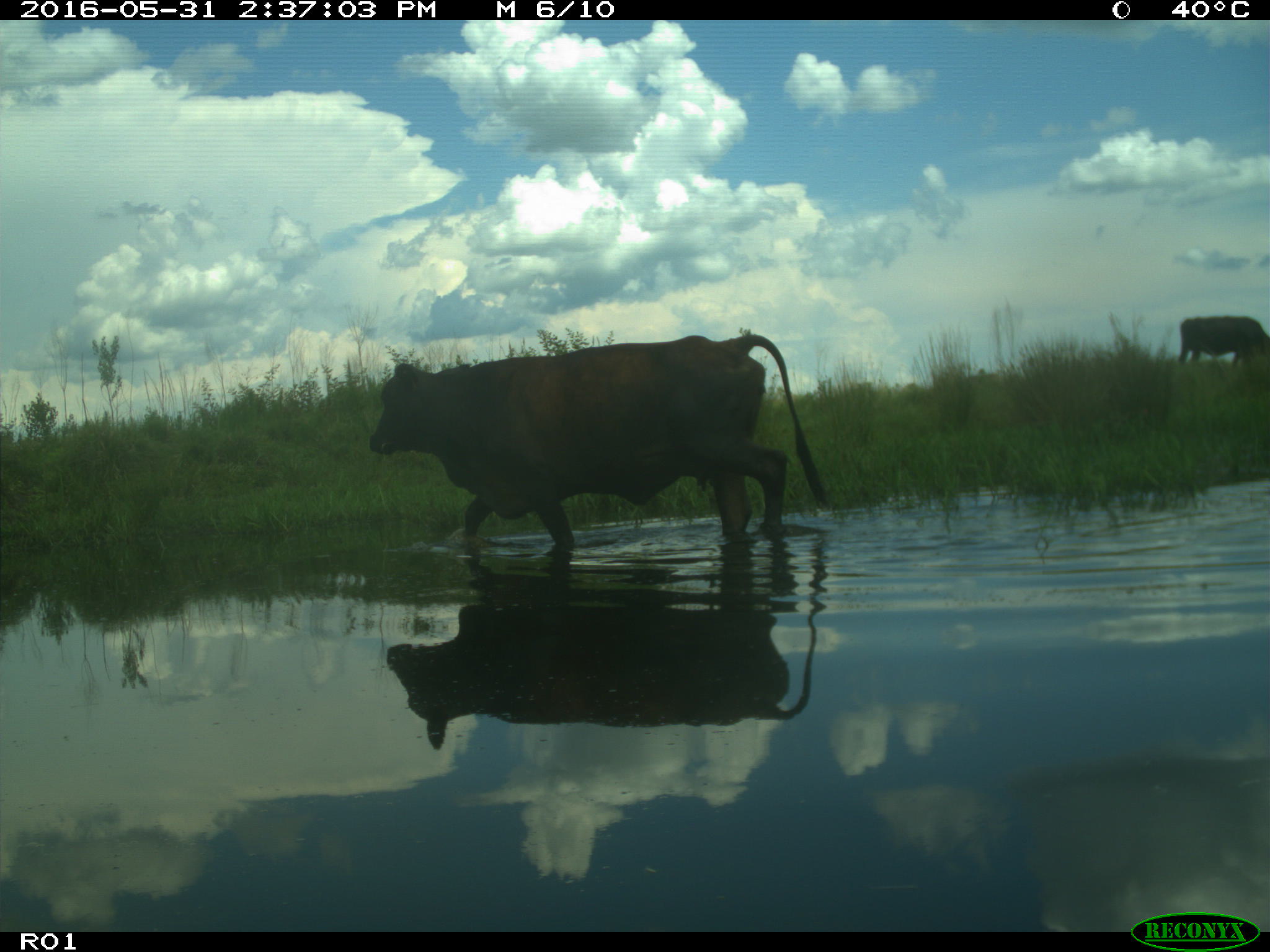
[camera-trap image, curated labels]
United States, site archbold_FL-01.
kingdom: Animalia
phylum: Chordata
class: Mammalia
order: Artiodactyla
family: Bovidae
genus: Bos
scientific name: Bos taurus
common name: domestic cow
Bos taurus (domestic cow).